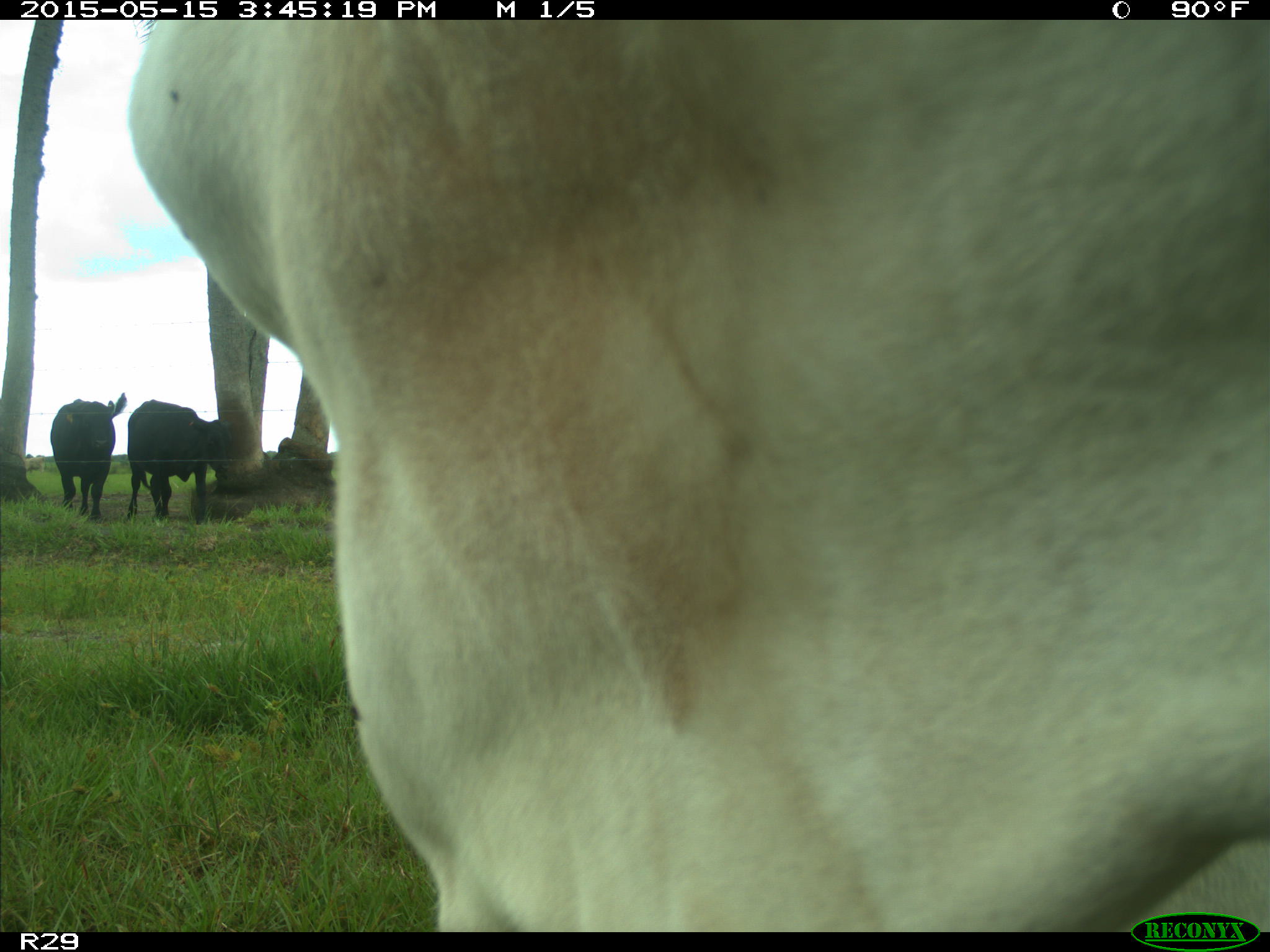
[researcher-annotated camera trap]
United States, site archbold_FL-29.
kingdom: Animalia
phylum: Chordata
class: Mammalia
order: Artiodactyla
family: Bovidae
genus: Bos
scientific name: Bos taurus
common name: domestic cow